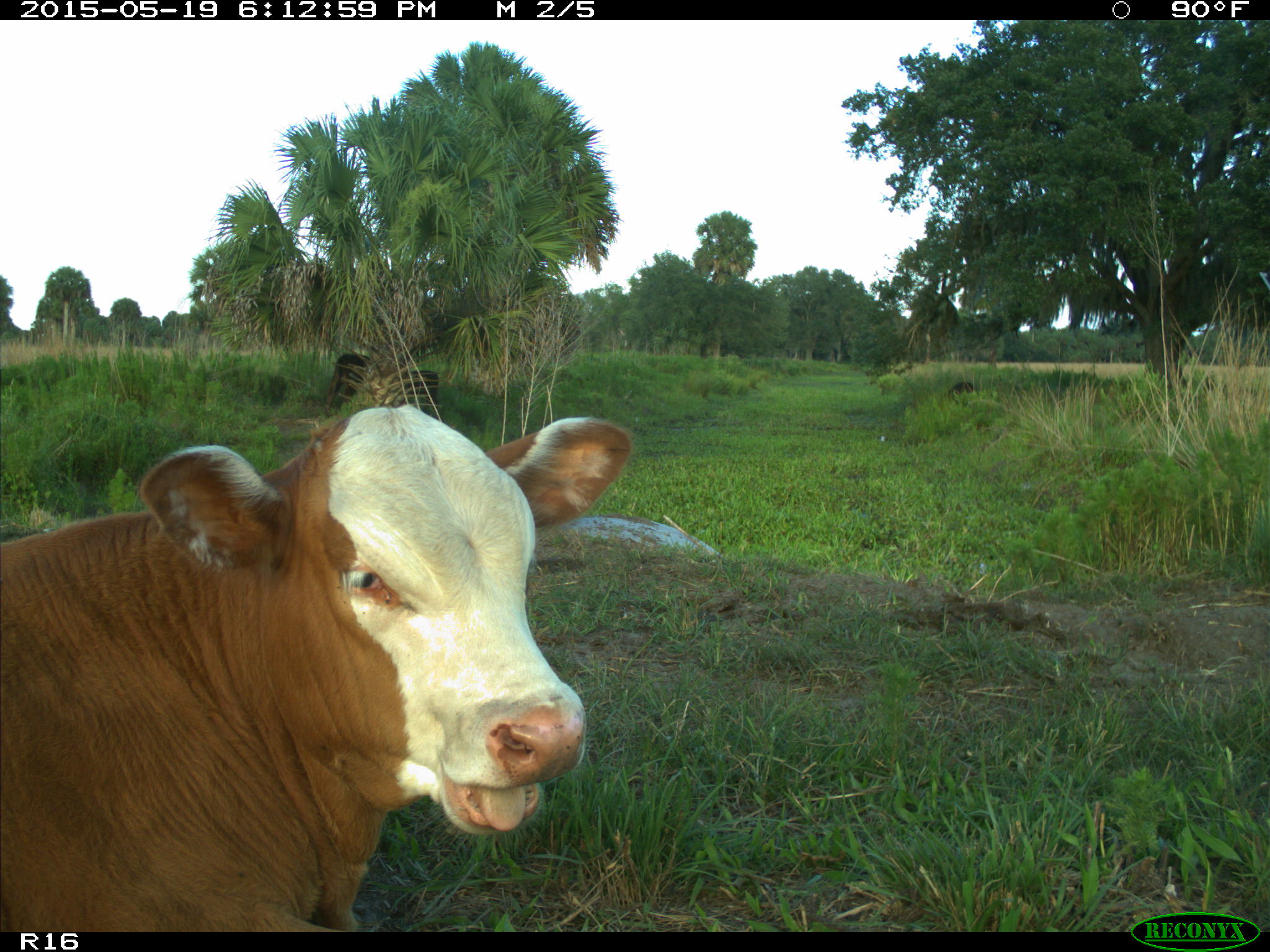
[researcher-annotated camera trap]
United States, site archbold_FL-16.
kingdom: Animalia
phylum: Chordata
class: Mammalia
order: Artiodactyla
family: Bovidae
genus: Bos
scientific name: Bos taurus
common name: domestic cow